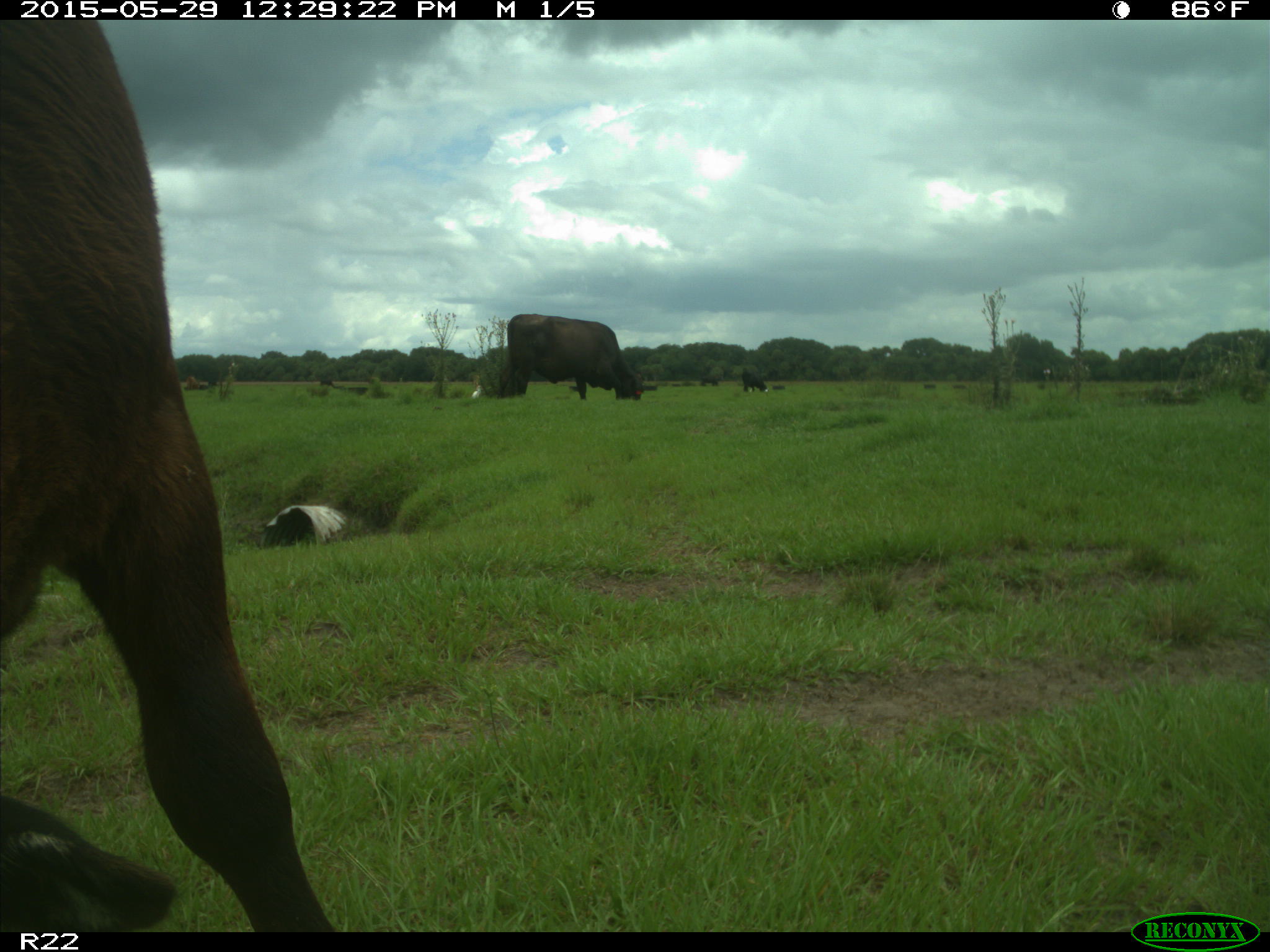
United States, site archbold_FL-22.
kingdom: Animalia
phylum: Chordata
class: Mammalia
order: Artiodactyla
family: Bovidae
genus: Bos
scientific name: Bos taurus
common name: domestic cow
Bos taurus (domestic cow).